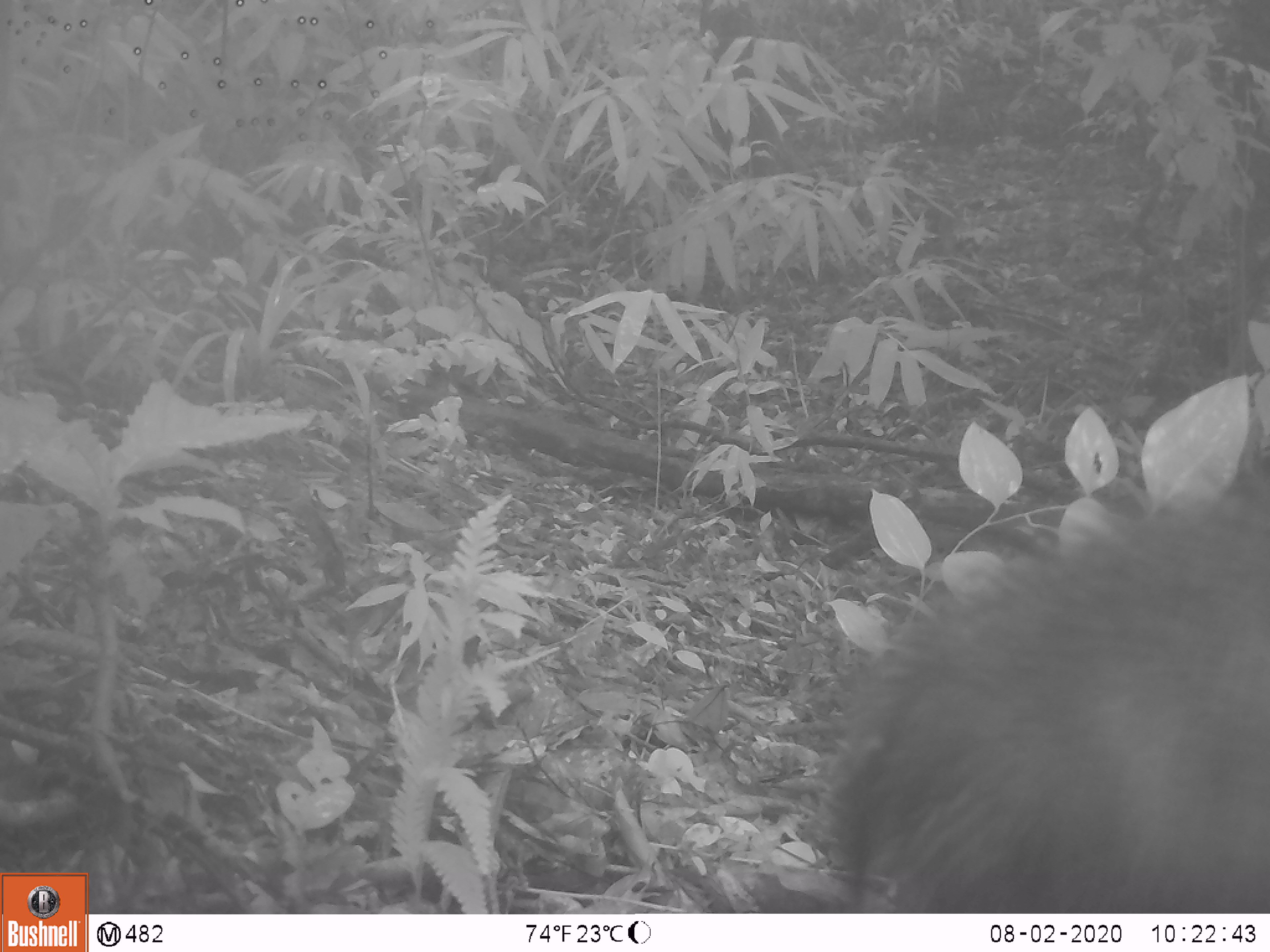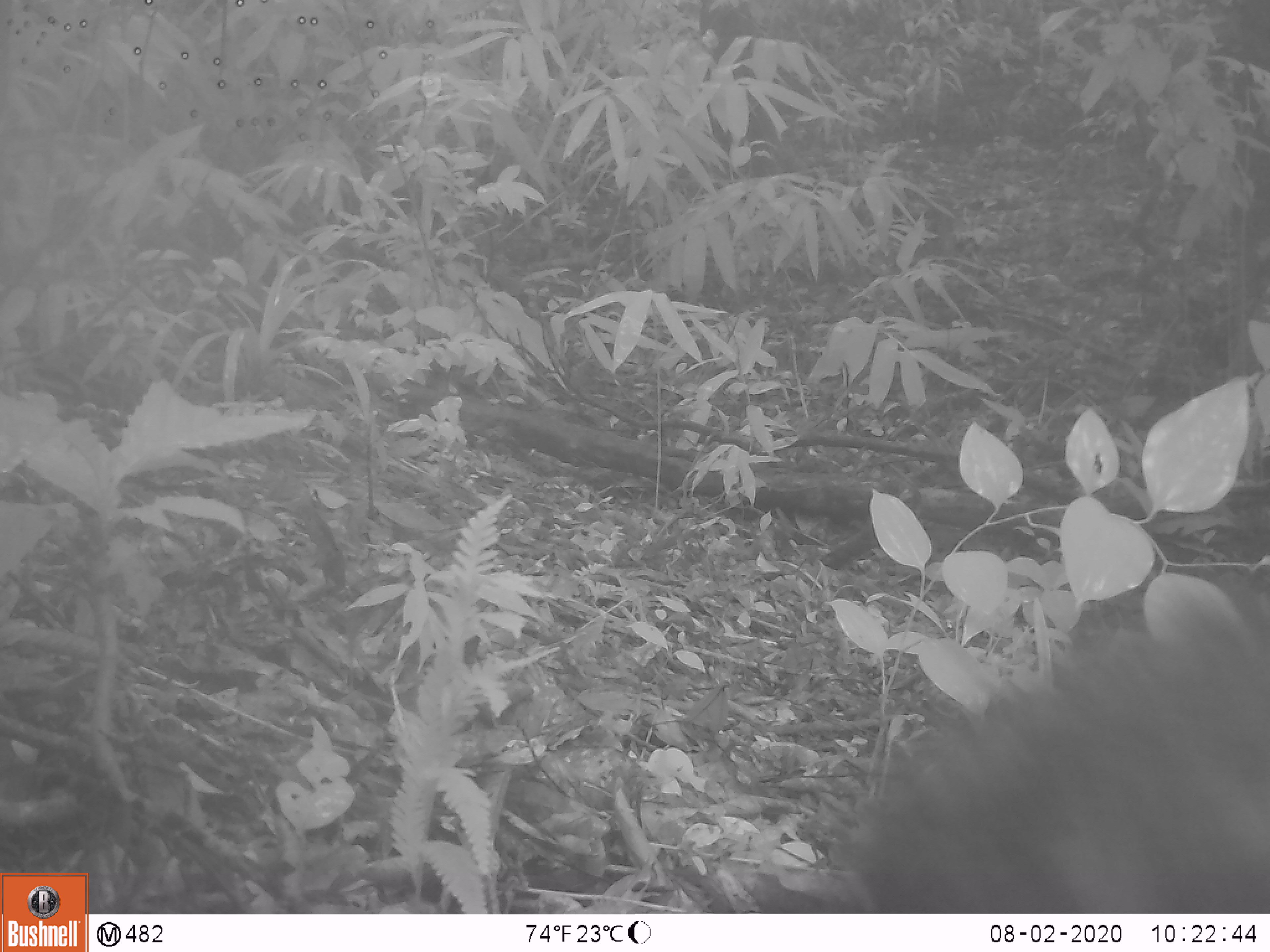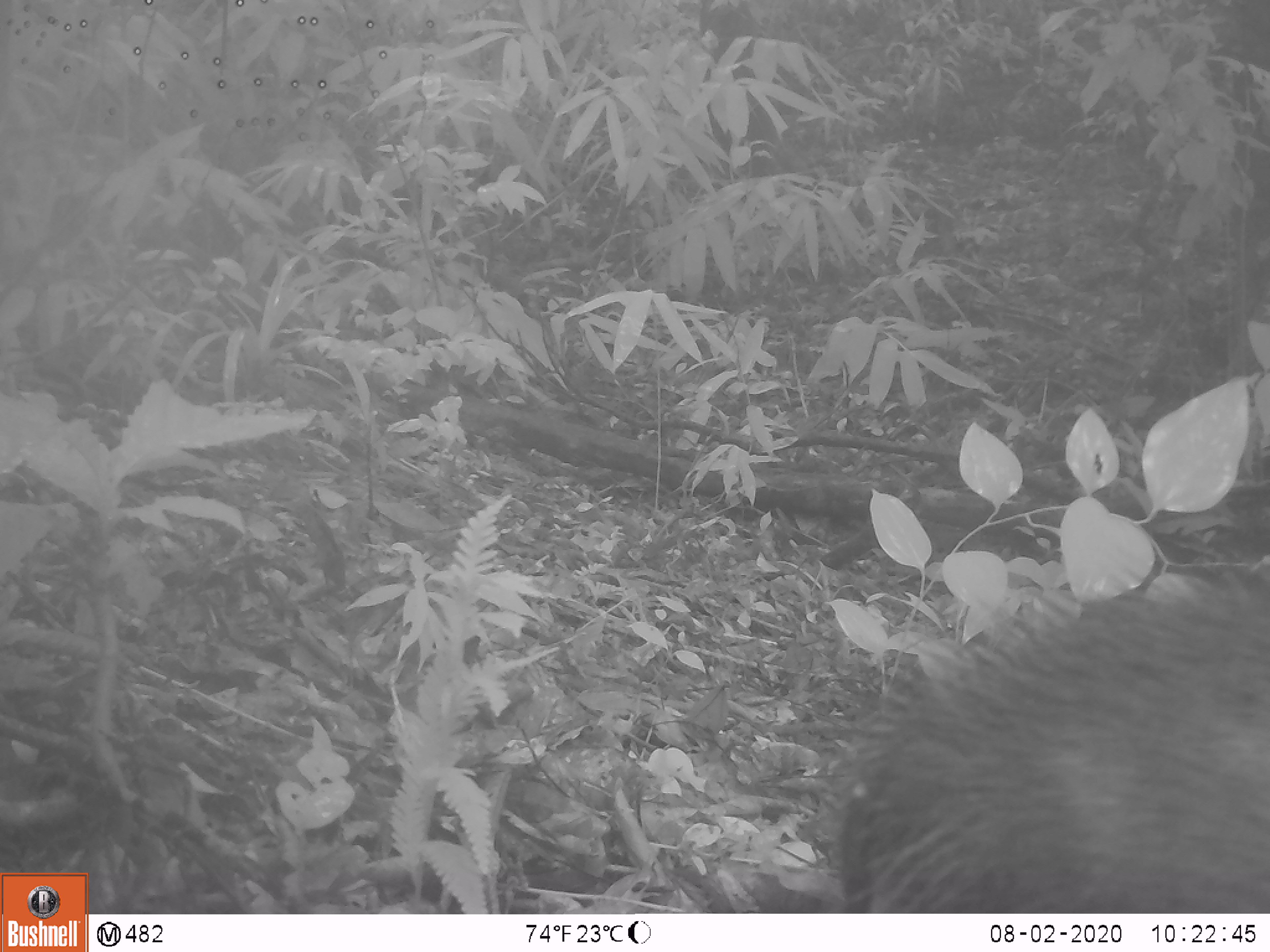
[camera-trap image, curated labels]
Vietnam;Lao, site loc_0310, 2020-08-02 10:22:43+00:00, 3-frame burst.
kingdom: Animalia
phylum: Chordata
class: Mammalia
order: Artiodactyla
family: Suidae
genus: Sus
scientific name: Sus scrofa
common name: eurasian wild pig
Eurasian wild pig (Sus scrofa). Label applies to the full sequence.